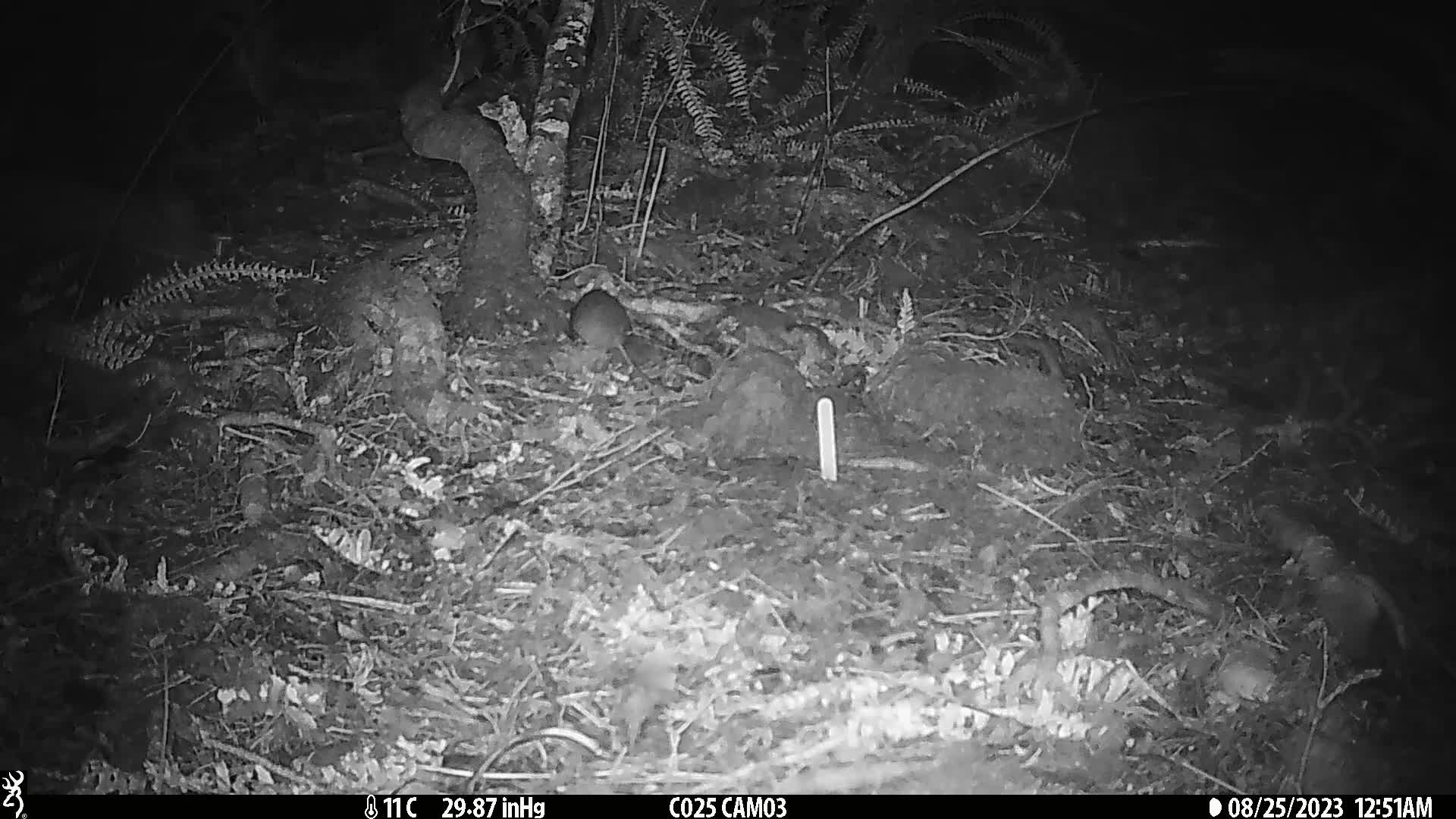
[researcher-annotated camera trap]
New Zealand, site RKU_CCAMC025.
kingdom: Animalia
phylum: Chordata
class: Mammalia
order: Rodentia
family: Muridae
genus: Rattus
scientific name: Rattus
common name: rat